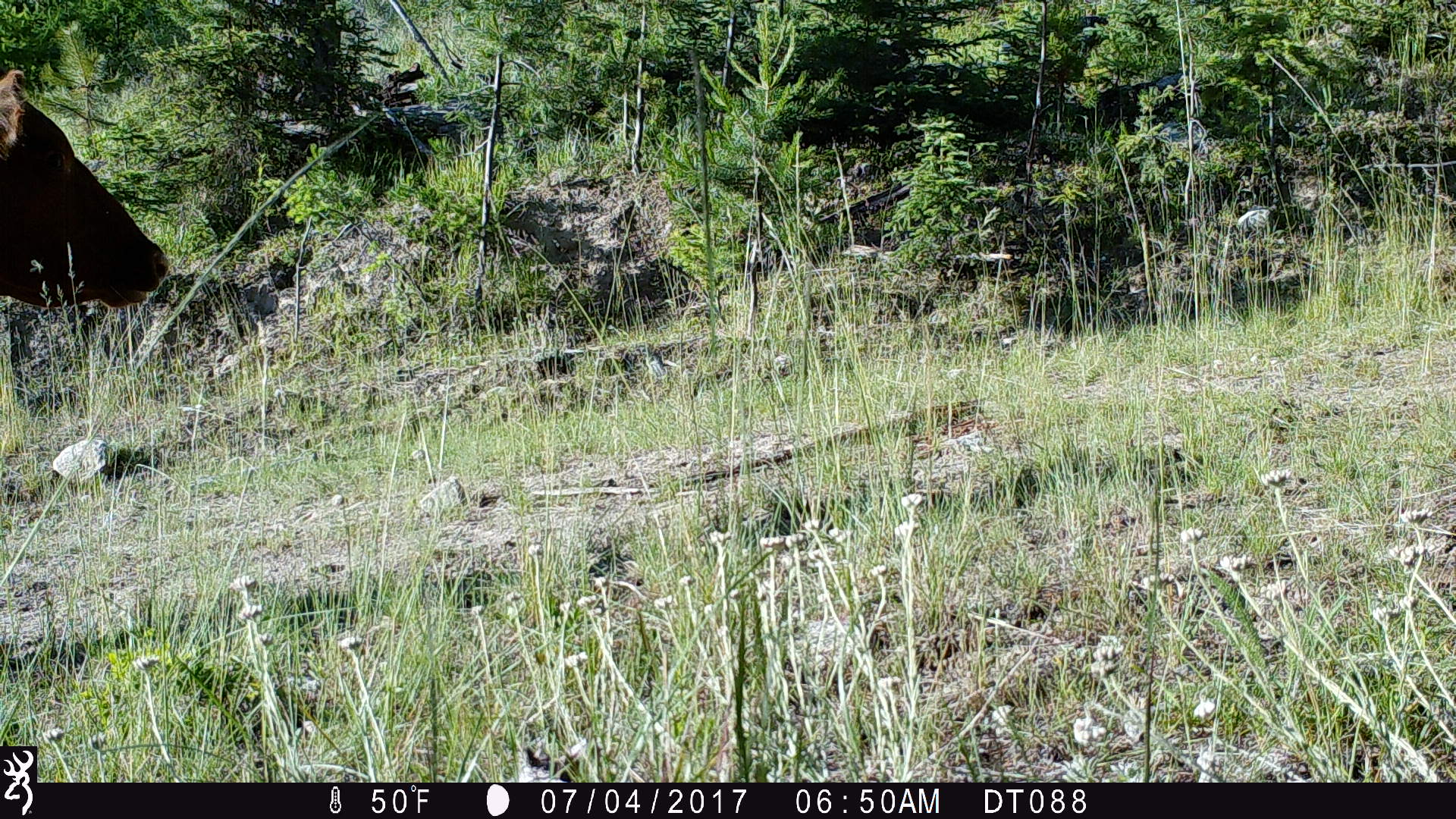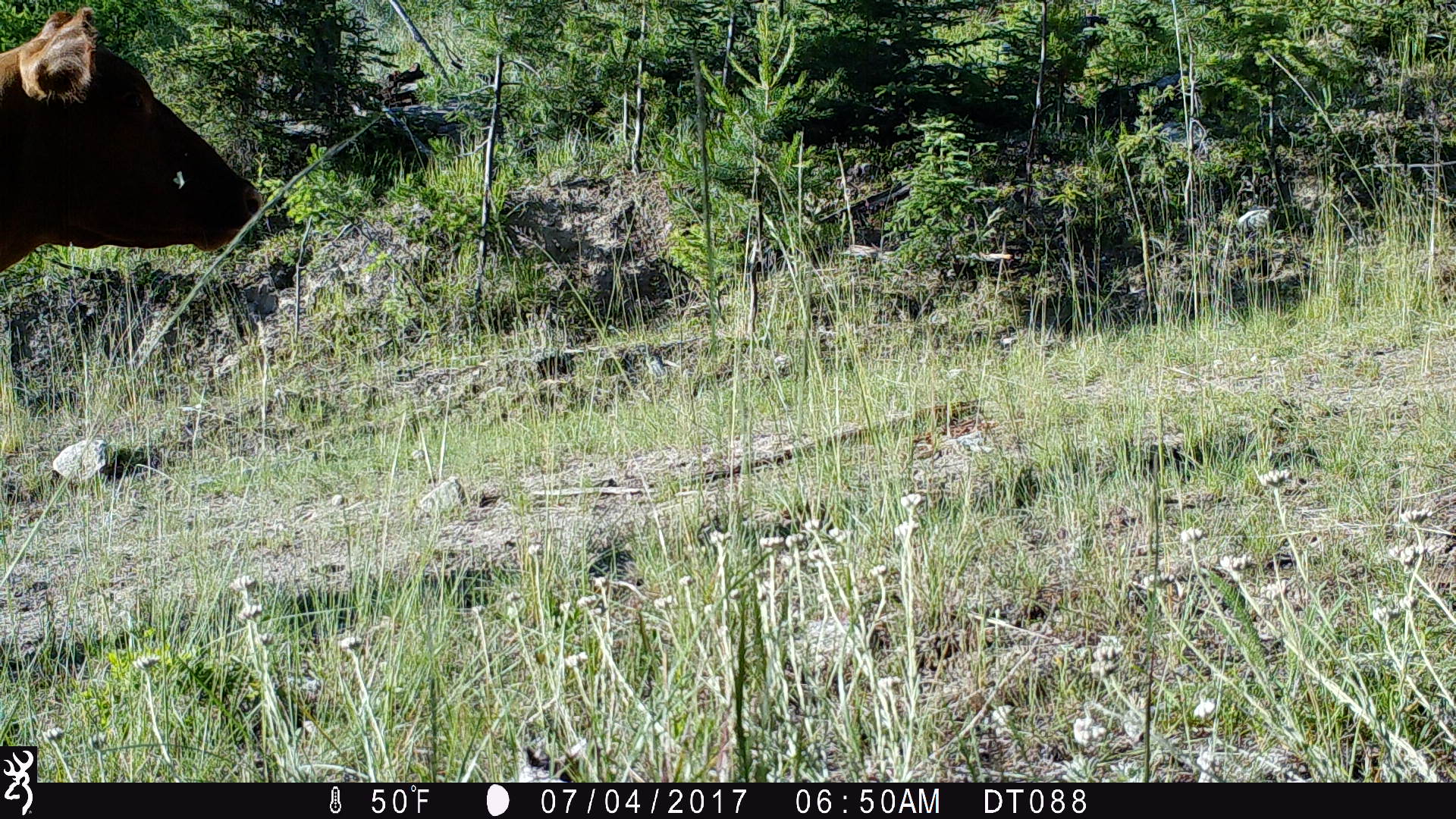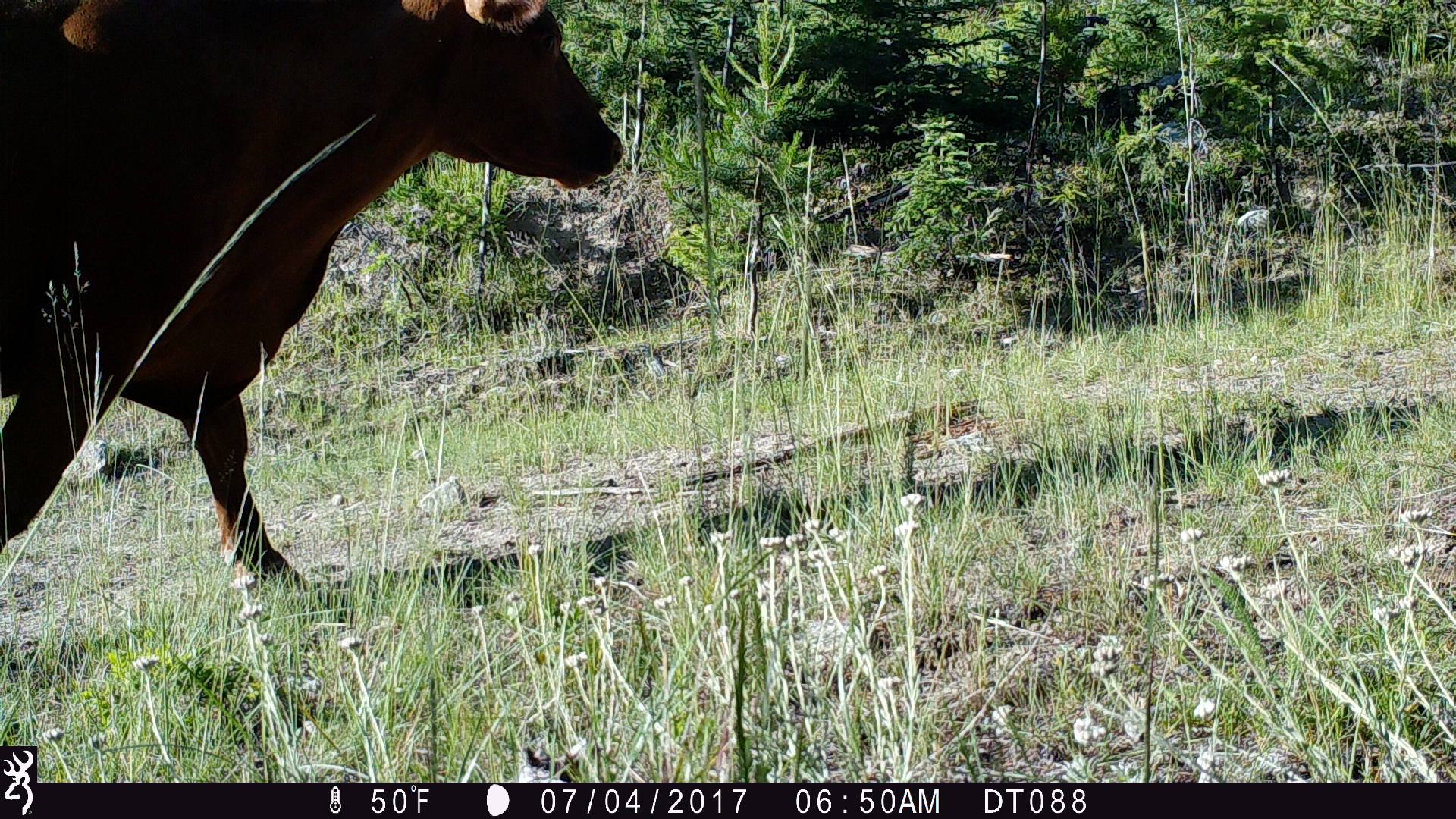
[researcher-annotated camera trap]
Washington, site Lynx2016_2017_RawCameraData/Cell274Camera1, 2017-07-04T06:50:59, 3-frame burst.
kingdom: Animalia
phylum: Chordata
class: Mammalia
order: Artiodactyla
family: Bovidae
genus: Bos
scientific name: Bos taurus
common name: domestic cattle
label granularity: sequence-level